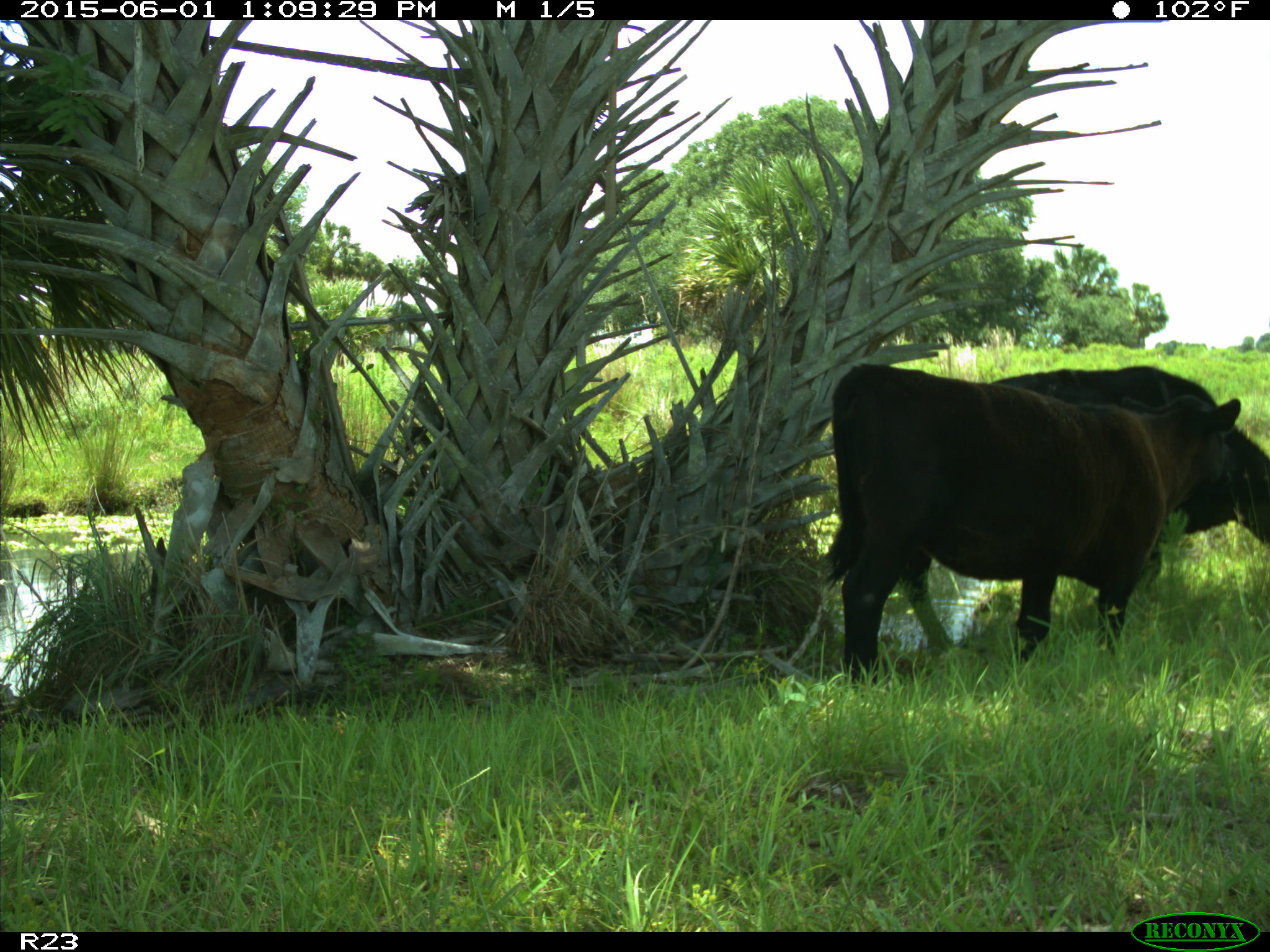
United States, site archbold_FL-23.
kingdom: Animalia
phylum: Chordata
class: Mammalia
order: Artiodactyla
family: Bovidae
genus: Bos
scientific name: Bos taurus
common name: domestic cow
Bos taurus (domestic cow).